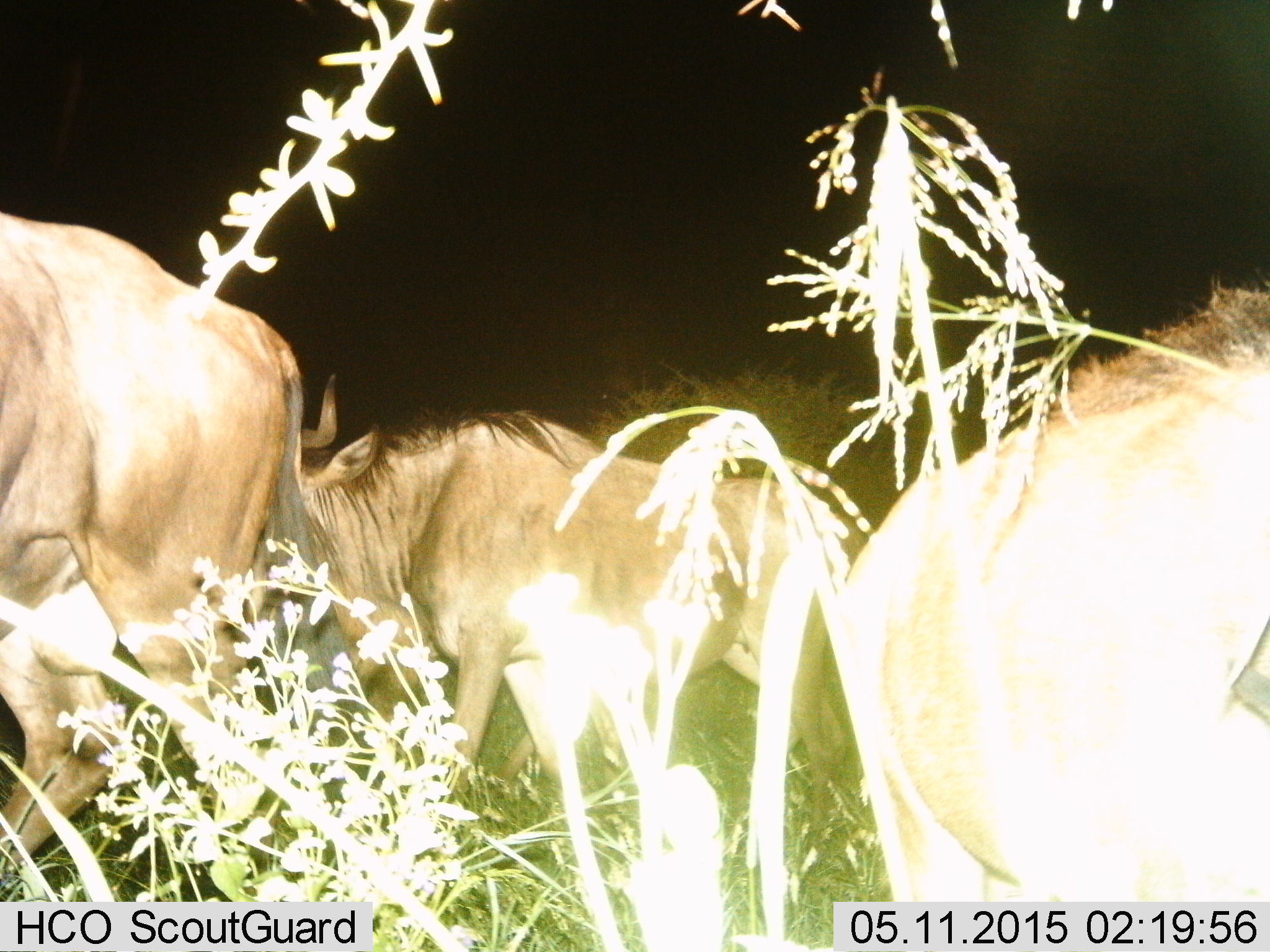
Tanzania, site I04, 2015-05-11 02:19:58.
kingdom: Animalia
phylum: Chordata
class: Mammalia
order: Artiodactyla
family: Bovidae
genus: Connochaetes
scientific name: Connochaetes taurinus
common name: blue wildebeest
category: wildebeest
Wildebeest (blue wildebeest) (Connochaetes taurinus), count 3. Behavior (volunteer vote fractions): standing 40%, resting 0%, moving 40%, interacting 0%. Young present (vote fraction): 0%. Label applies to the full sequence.